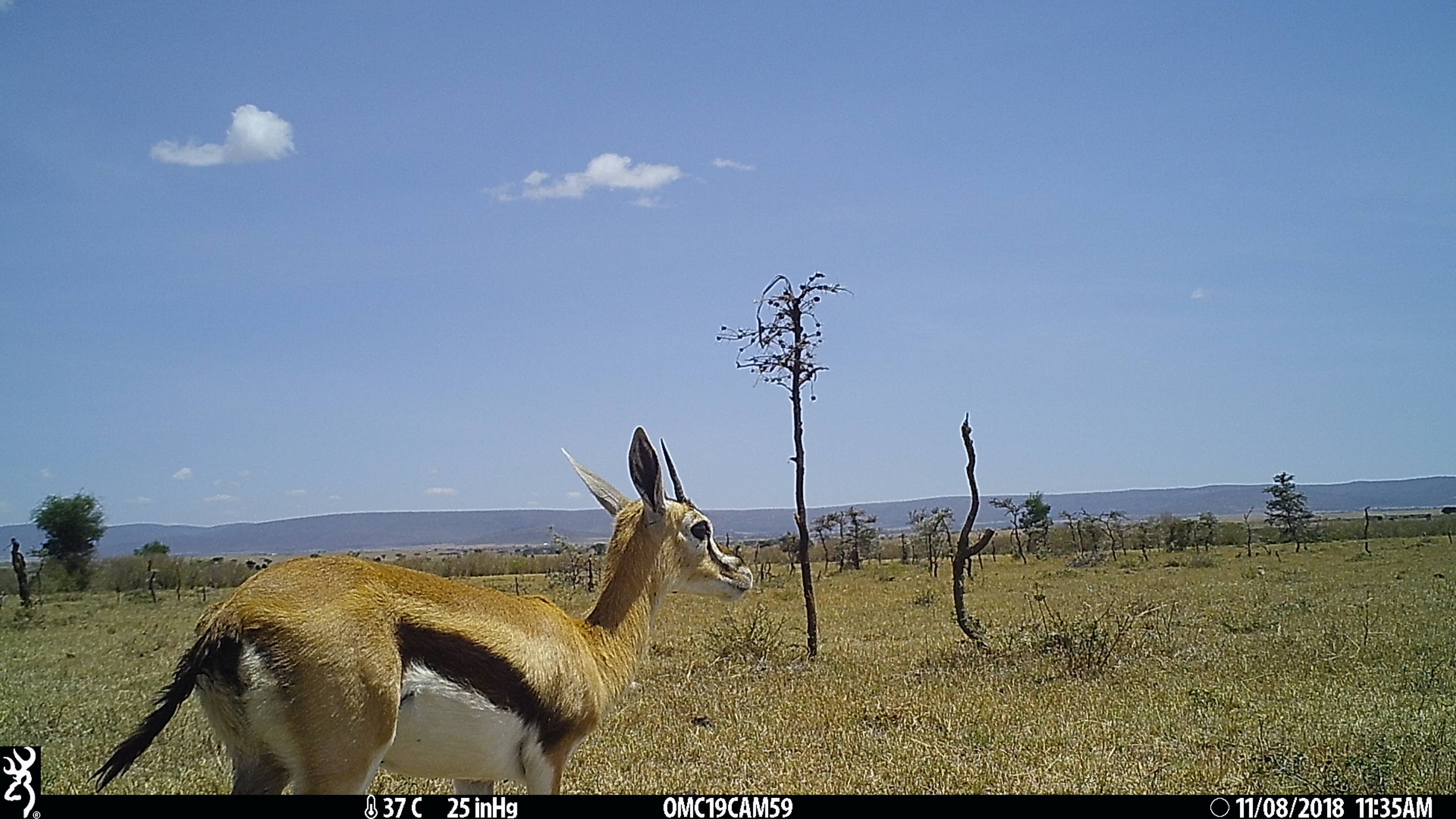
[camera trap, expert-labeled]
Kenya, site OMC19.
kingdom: Animalia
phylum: Chordata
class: Mammalia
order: Artiodactyla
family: Bovidae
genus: Eudorcas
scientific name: Eudorcas thomsonii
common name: thomon's gazelle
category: gazelle thomsons